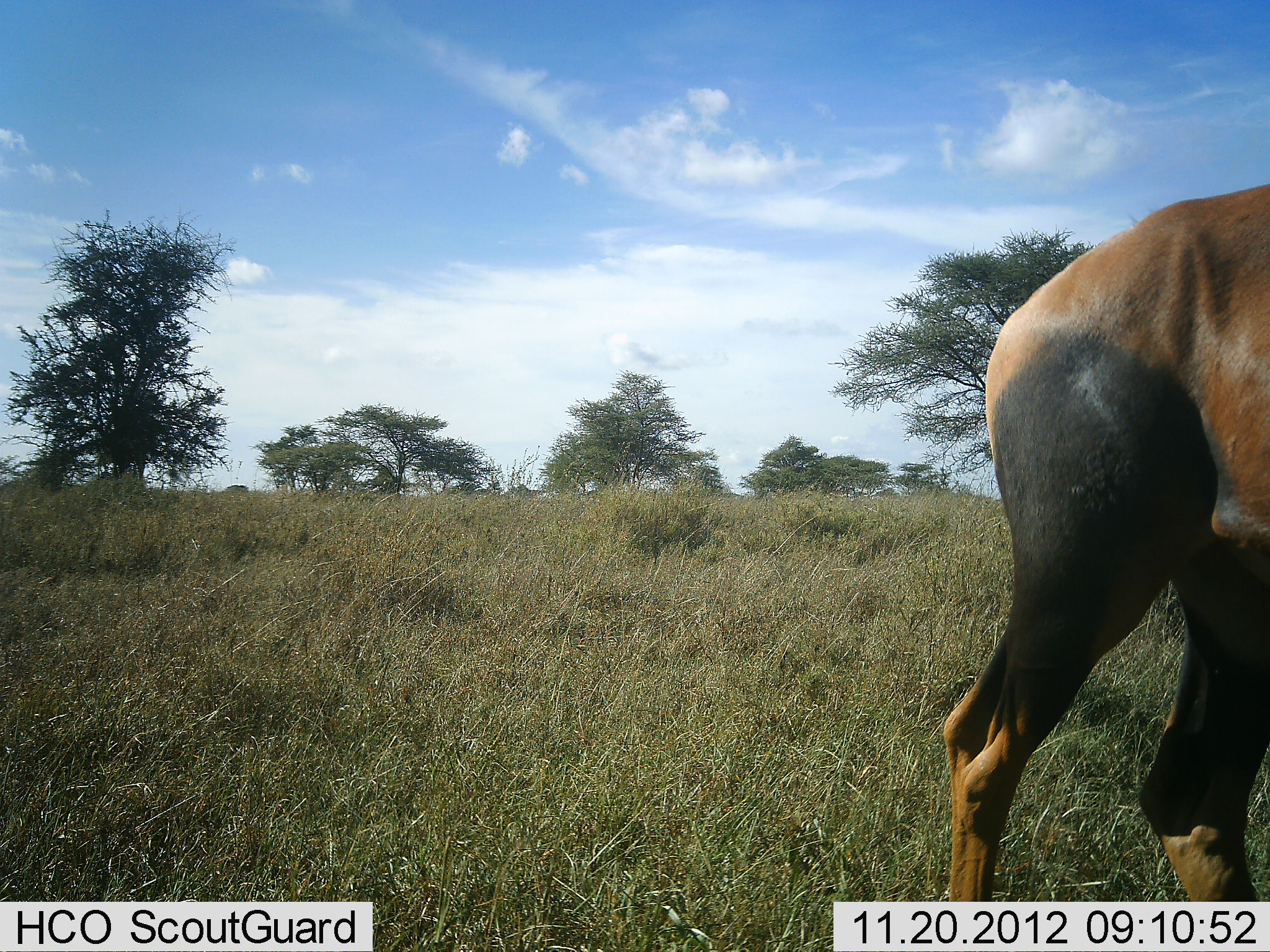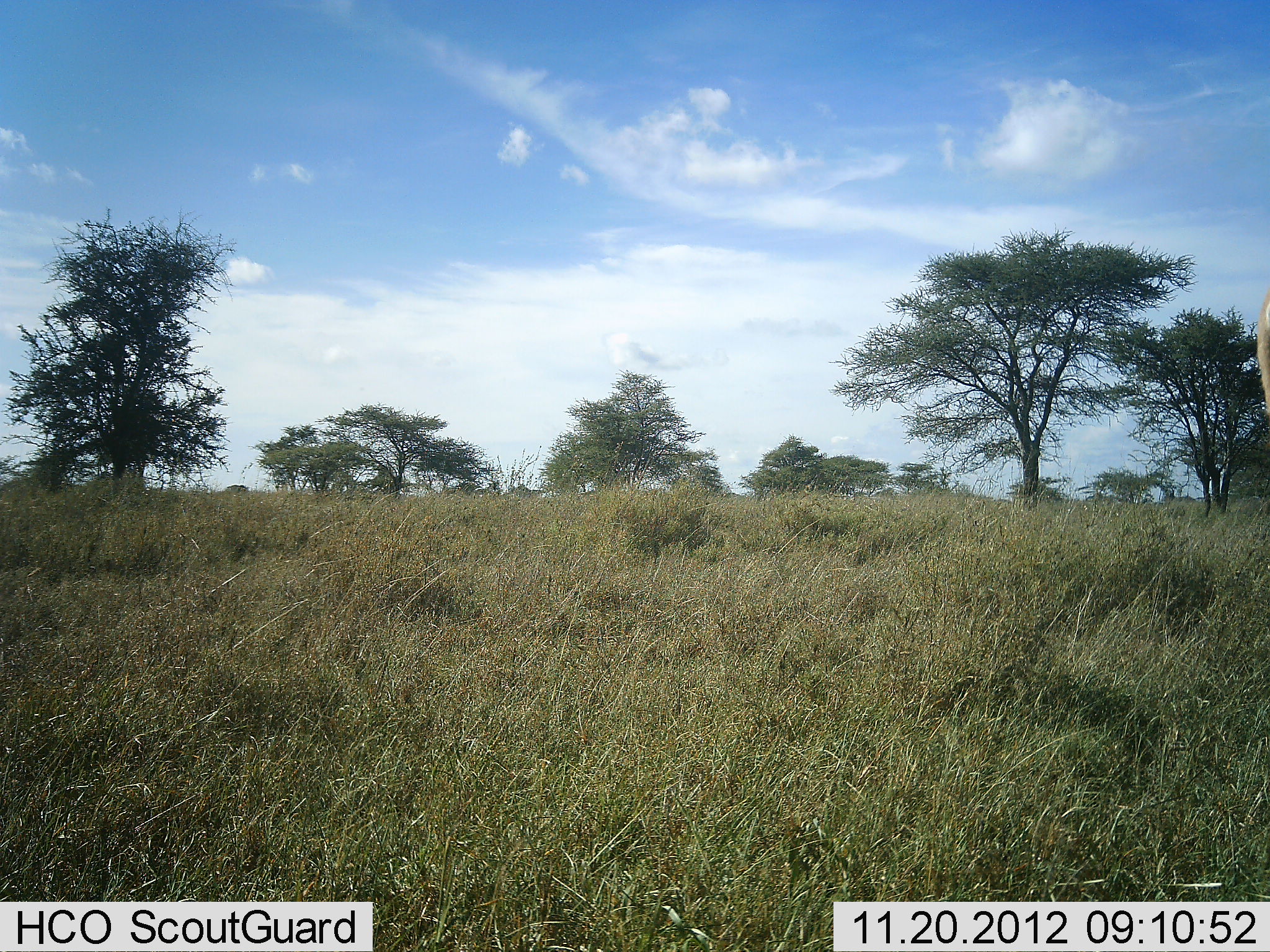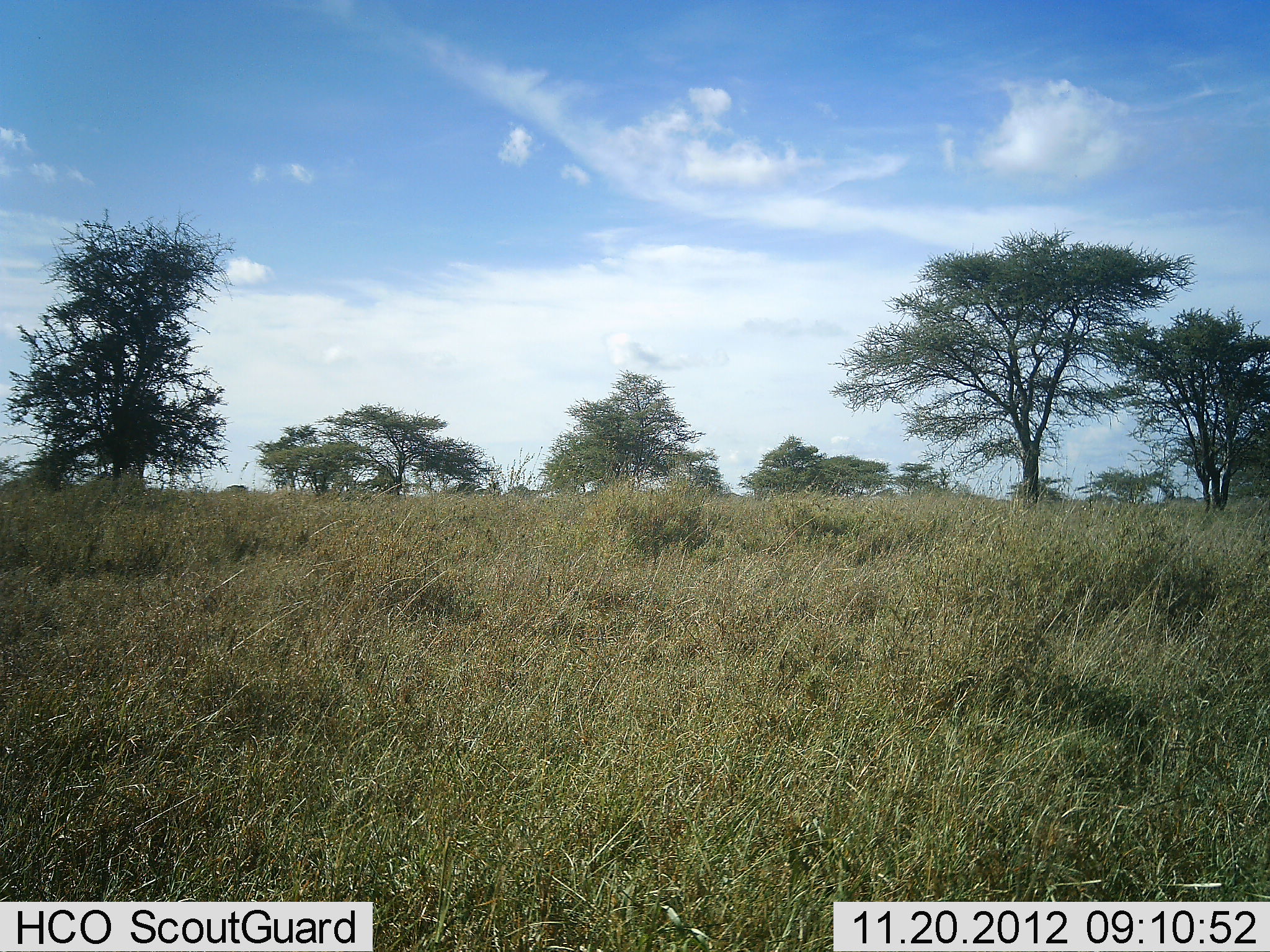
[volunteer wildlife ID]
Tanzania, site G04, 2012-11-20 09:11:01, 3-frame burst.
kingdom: Animalia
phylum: Chordata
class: Mammalia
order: Artiodactyla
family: Bovidae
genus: Damaliscus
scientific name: Damaliscus lunatus jimela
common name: topi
Topi (Damaliscus lunatus jimela), count 1. Behavior (volunteer vote fractions): standing 30%, resting 0%, moving 70%, interacting 0%. Young present (vote fraction): 0%. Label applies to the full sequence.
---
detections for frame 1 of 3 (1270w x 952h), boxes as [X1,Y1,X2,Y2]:
animal: [936,182,1270,901]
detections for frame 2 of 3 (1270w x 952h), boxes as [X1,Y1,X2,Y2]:
animal: [1250,297,1270,413]